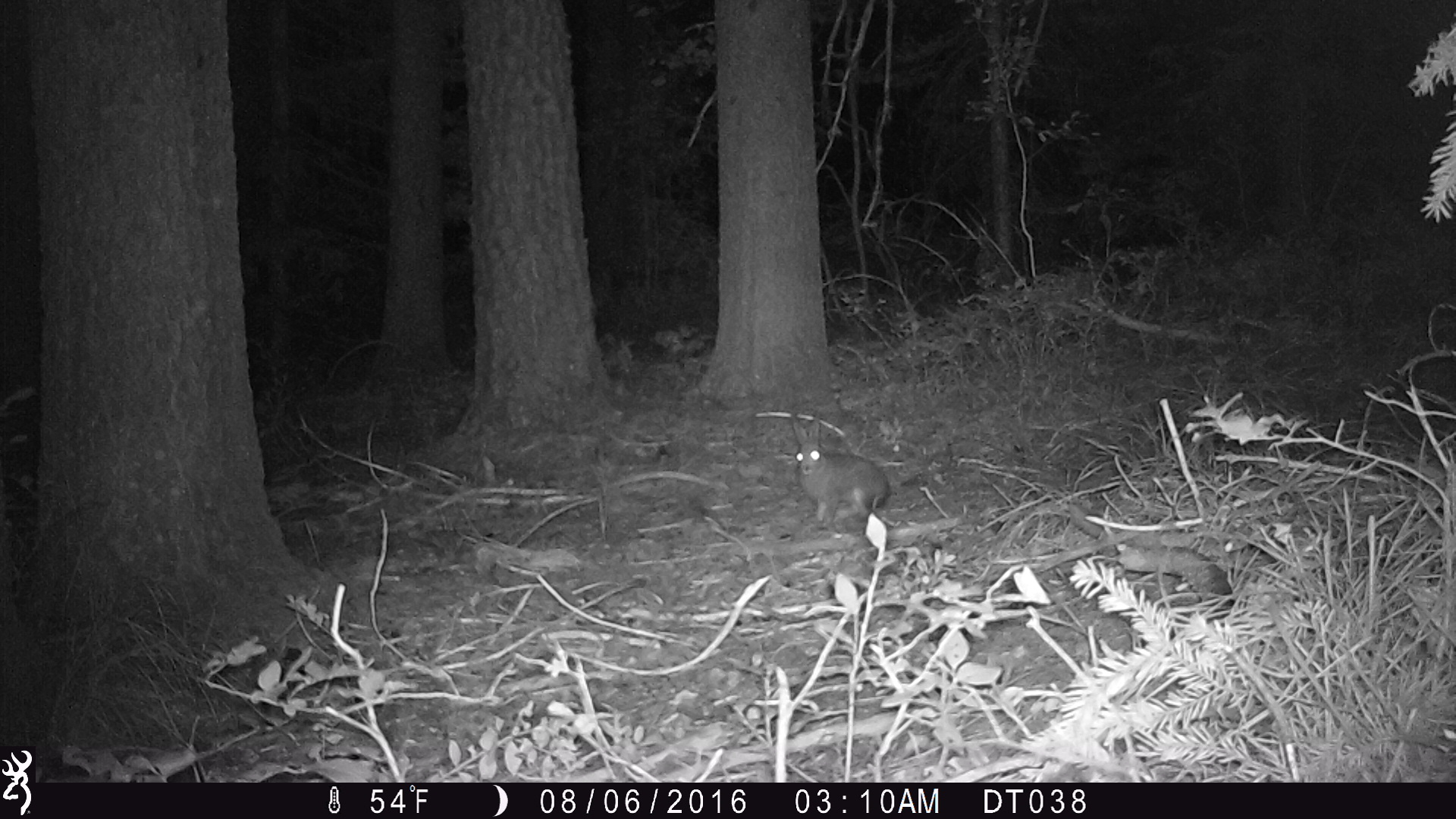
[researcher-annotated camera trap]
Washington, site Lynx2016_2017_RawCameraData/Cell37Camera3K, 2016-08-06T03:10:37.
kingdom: Animalia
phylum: Chordata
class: Mammalia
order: Lagomorpha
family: Leporidae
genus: Lepus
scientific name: Lepus americanus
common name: snowshoe hare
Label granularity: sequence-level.